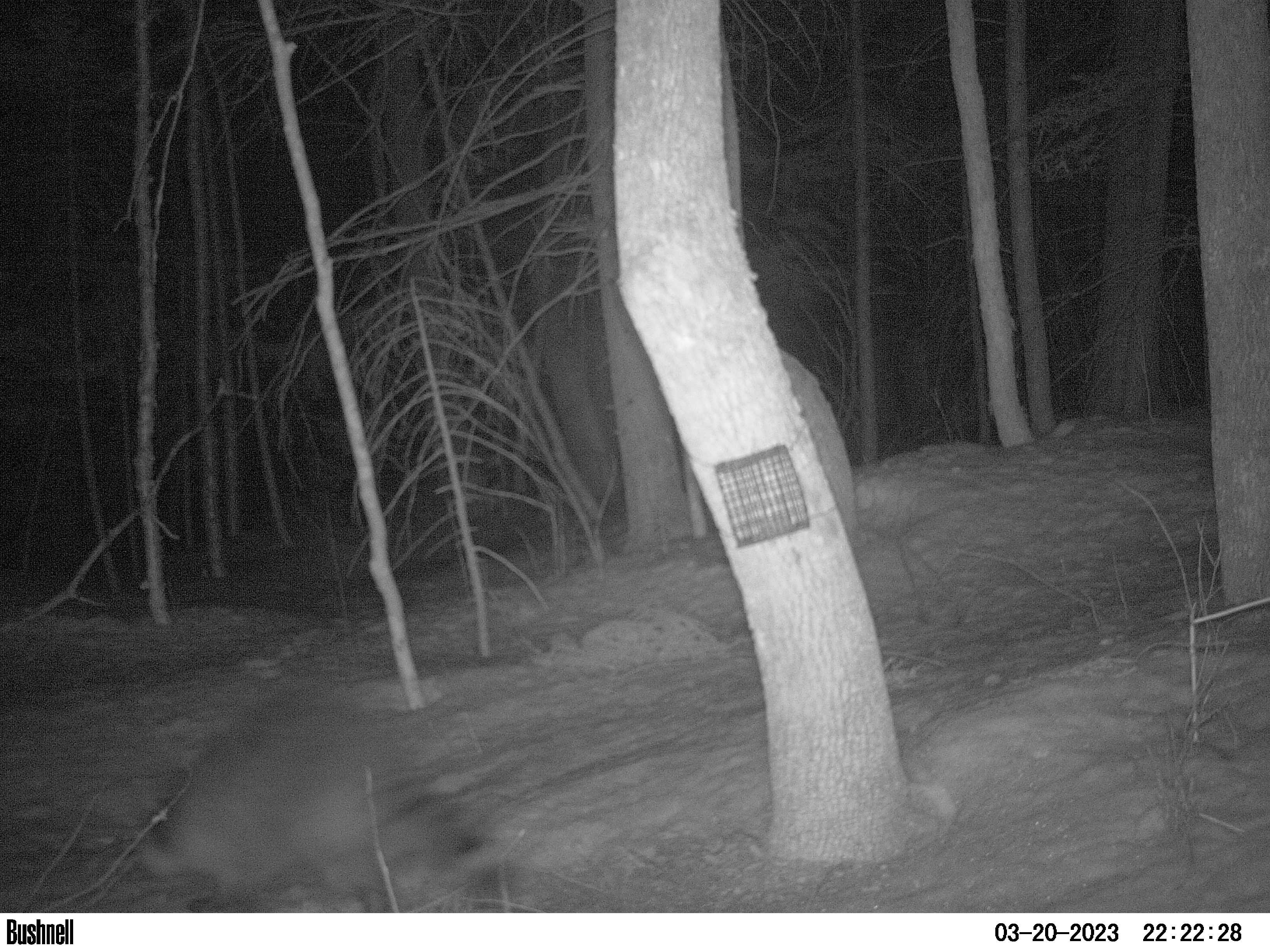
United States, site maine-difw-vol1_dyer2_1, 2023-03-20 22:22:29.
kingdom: Animalia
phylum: Chordata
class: Mammalia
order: Carnivora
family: Procyonidae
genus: Procyon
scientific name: Procyon lotor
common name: raccoon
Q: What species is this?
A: Raccoon (Procyon lotor).